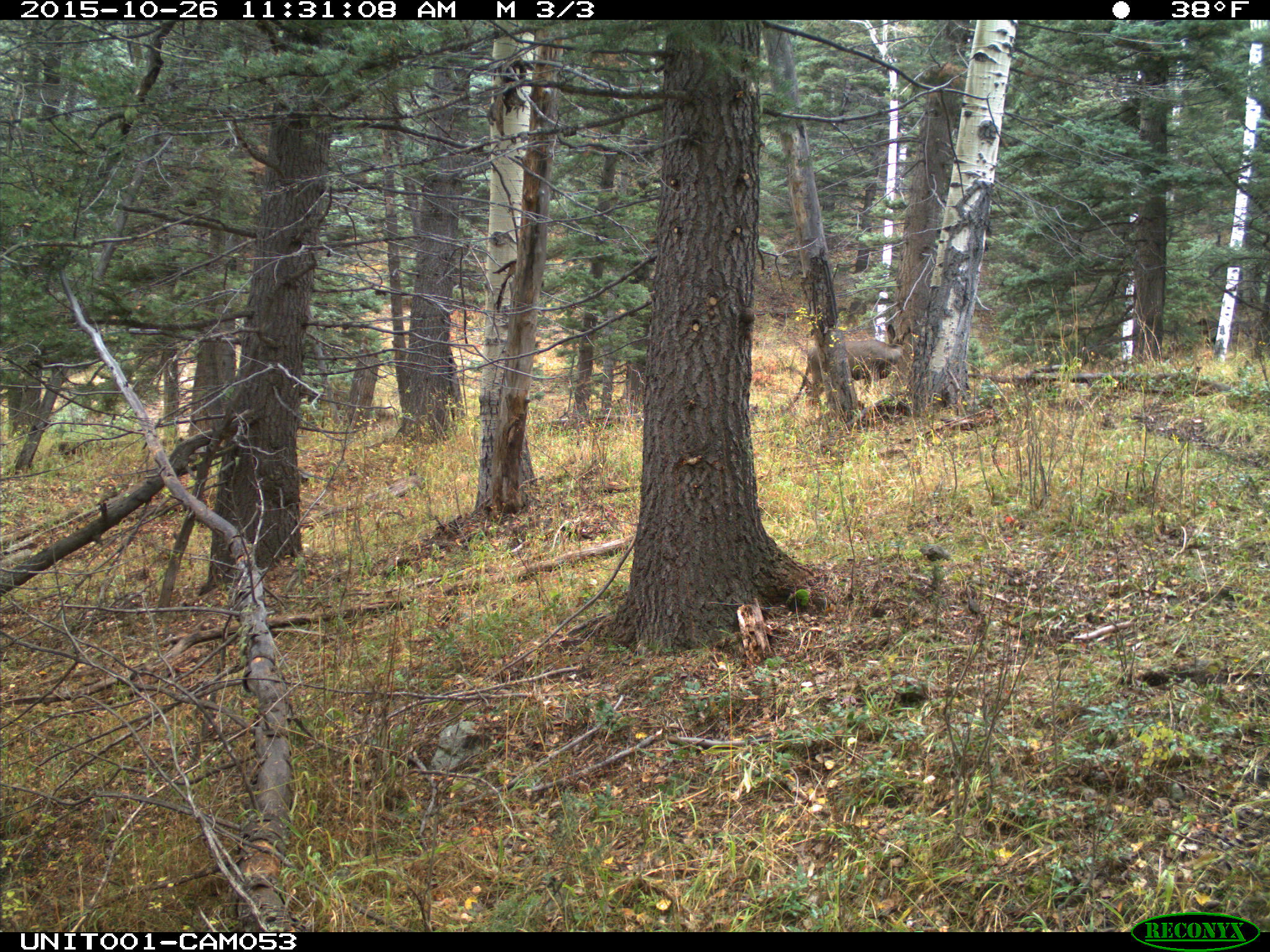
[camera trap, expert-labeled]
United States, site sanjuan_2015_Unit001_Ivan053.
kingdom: Animalia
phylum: Chordata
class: Mammalia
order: Artiodactyla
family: Cervidae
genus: Odocoileus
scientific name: Odocoileus hemionus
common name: mule deer